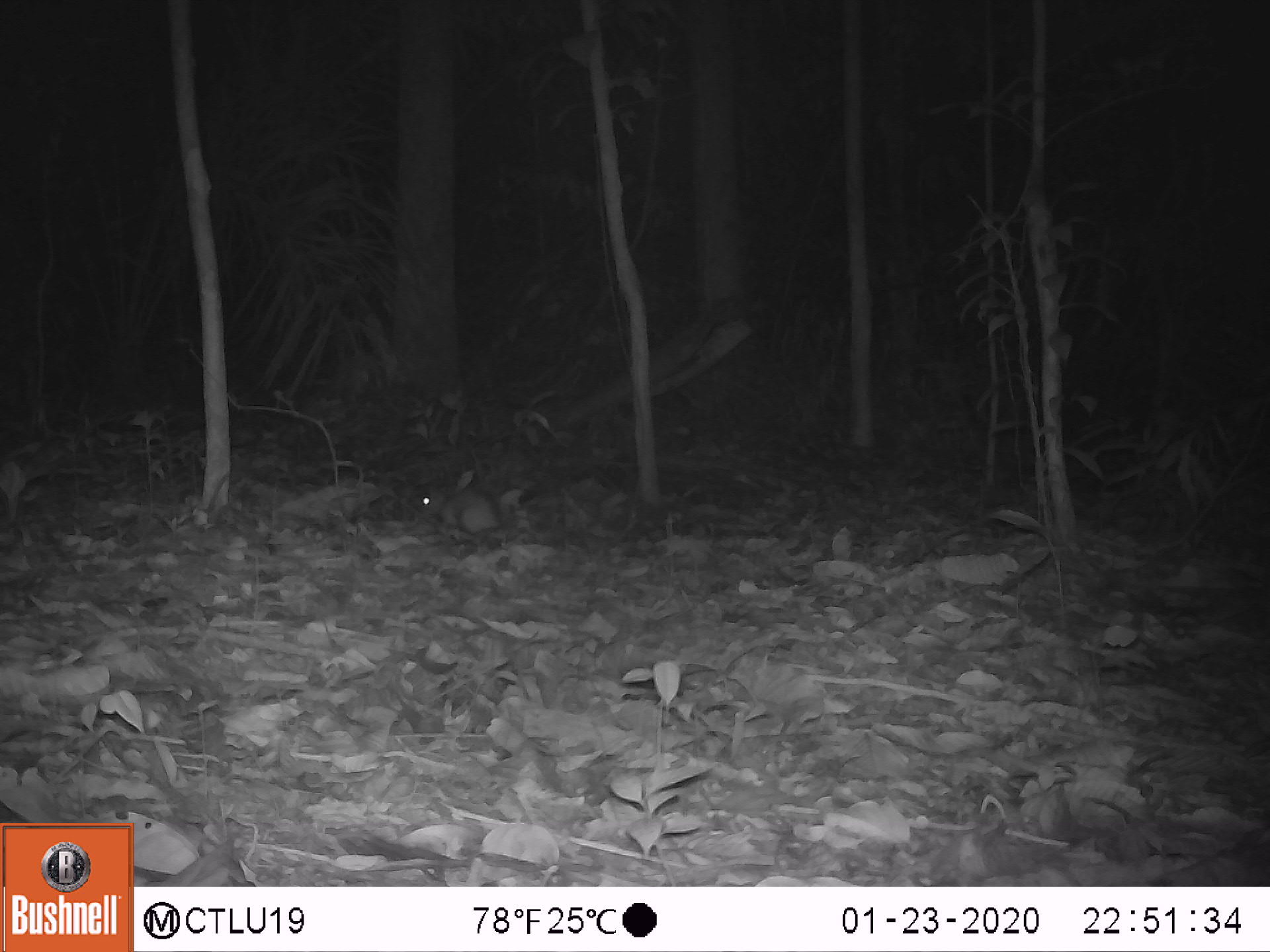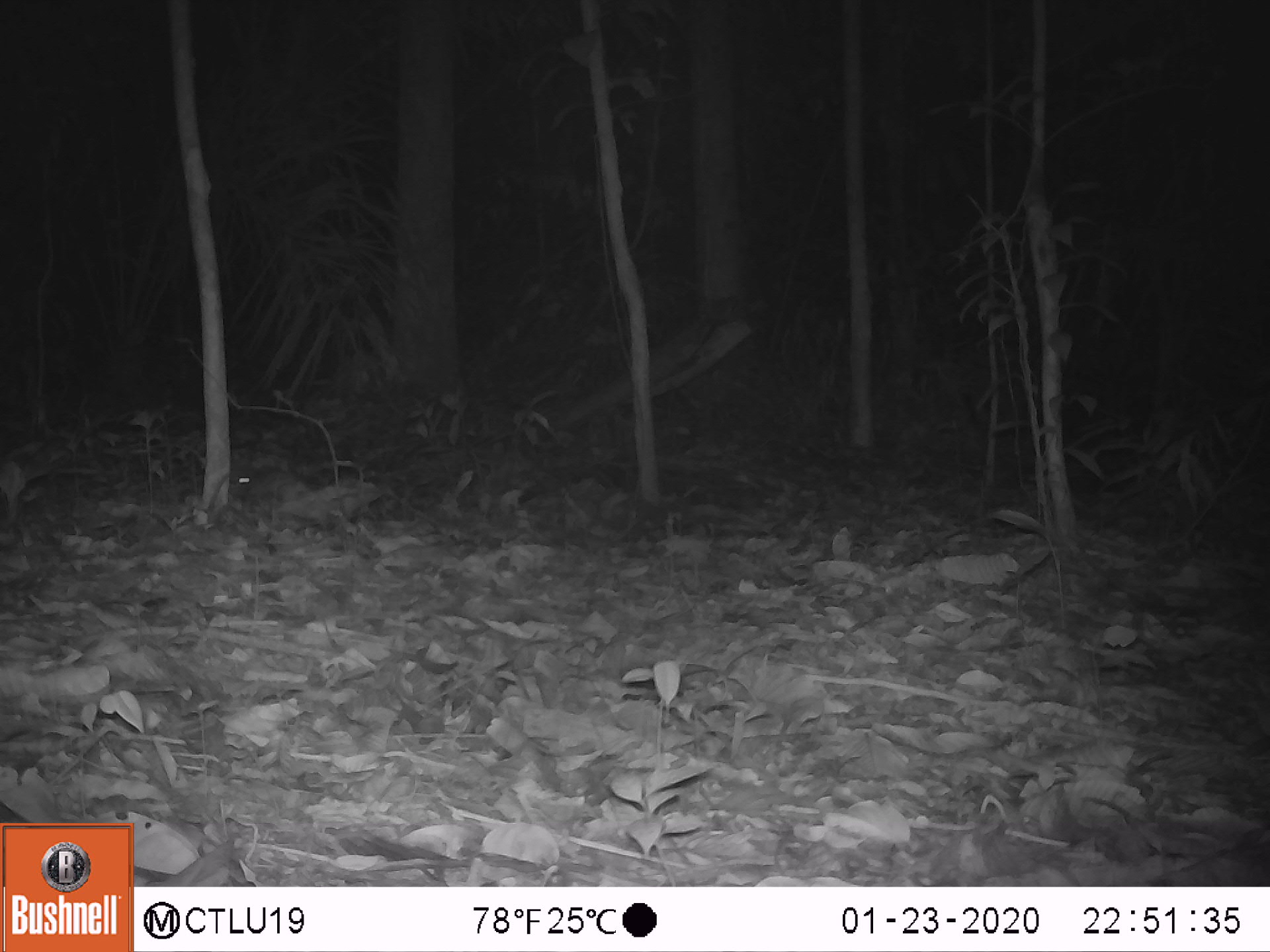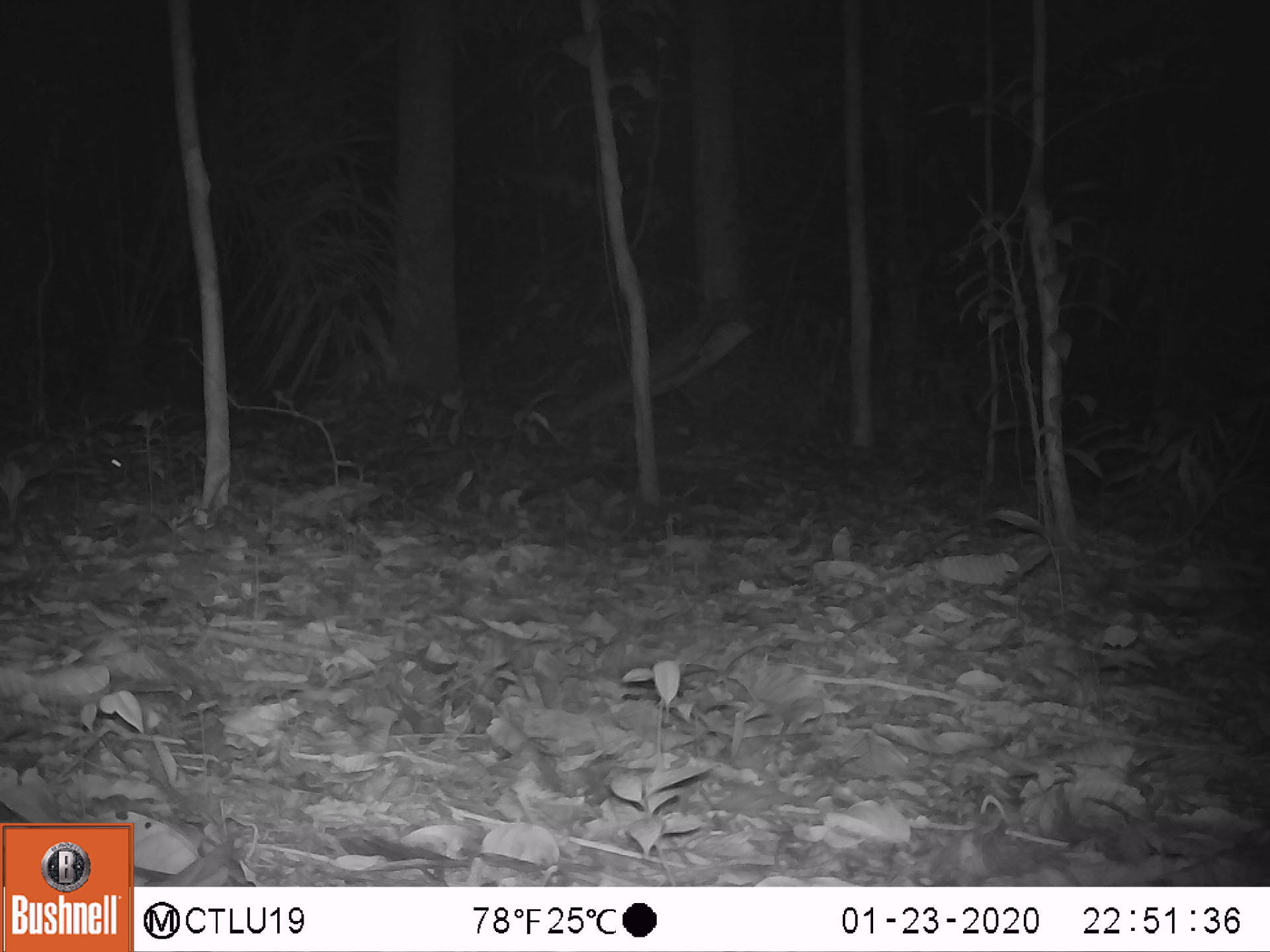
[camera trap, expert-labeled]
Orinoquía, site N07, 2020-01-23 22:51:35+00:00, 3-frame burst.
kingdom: Animalia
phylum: Chordata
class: Mammalia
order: Rodentia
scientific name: Rodentia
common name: rodent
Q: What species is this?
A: Rodent (Rodentia).